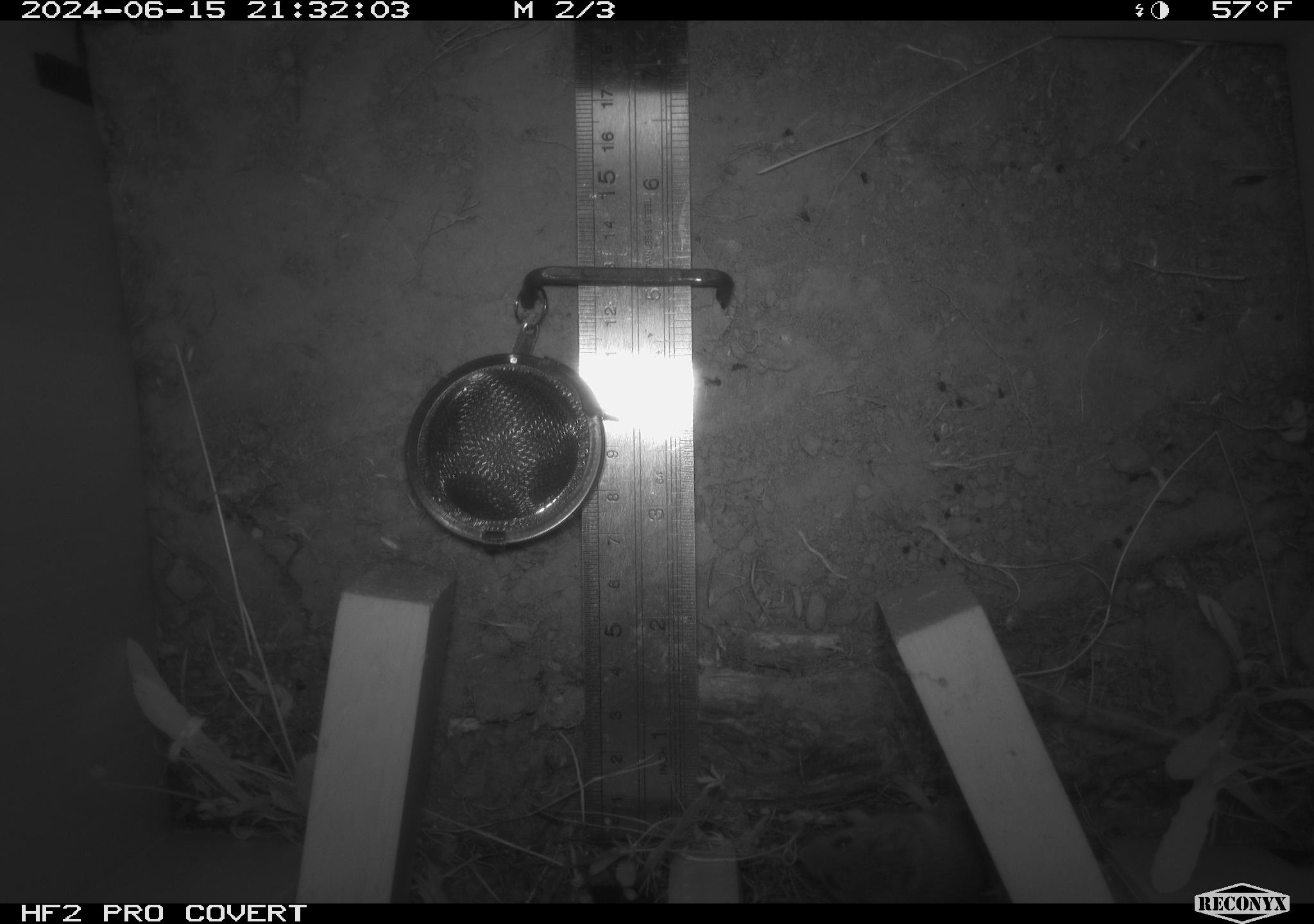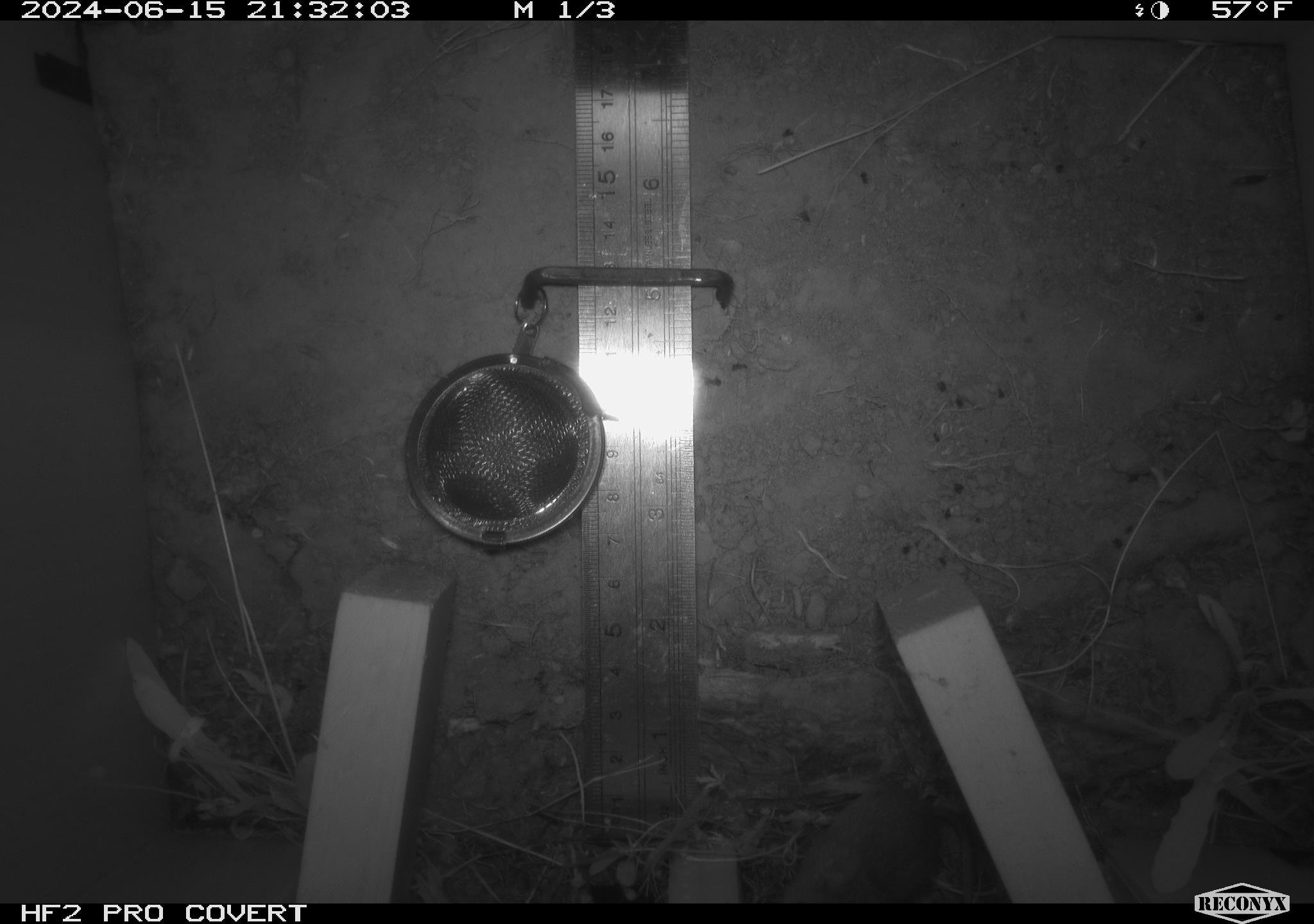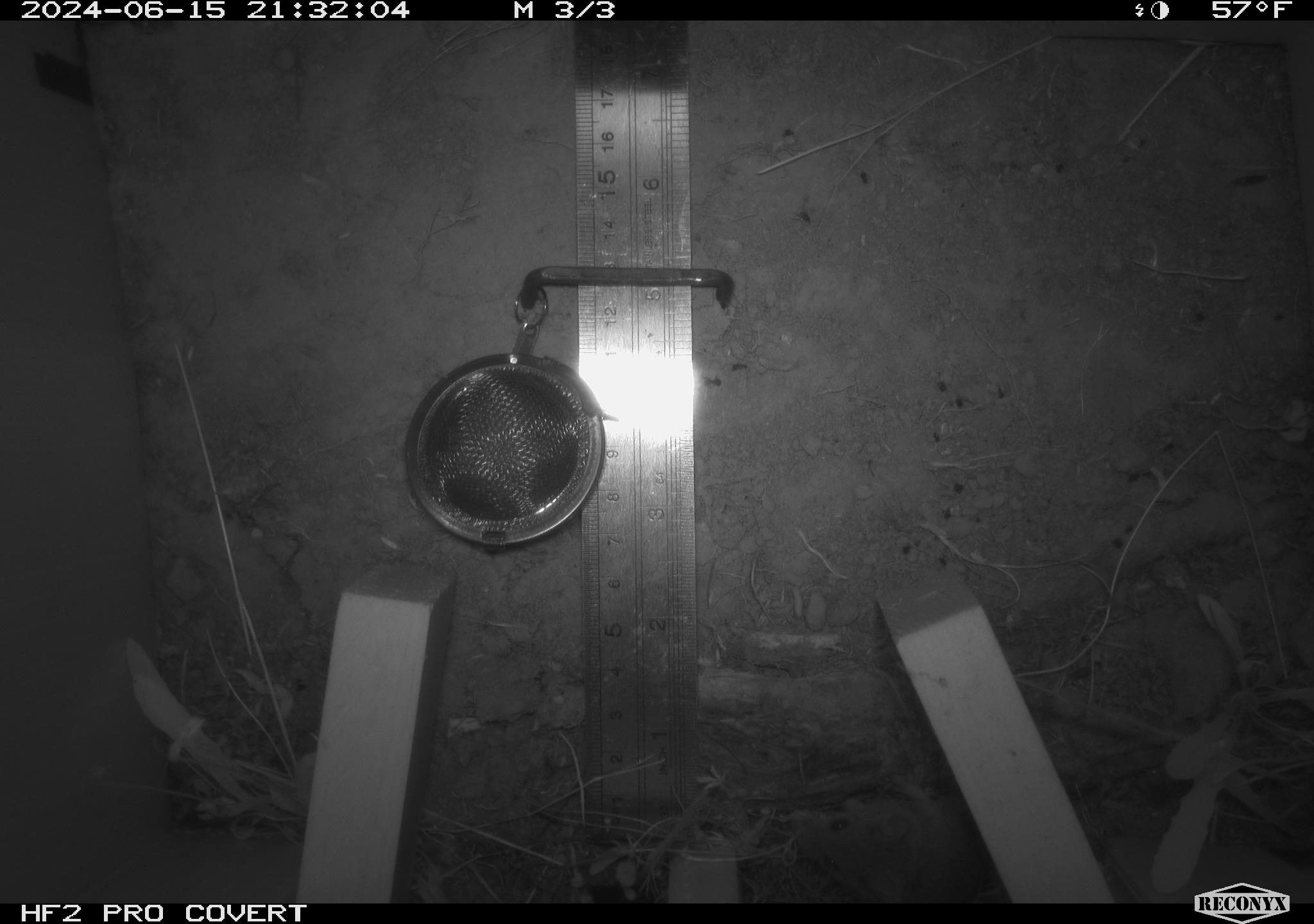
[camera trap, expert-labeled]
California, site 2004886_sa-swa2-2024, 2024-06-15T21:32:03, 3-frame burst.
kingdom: Animalia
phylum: Chordata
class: Mammalia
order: Rodentia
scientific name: Rodentia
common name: mouse species